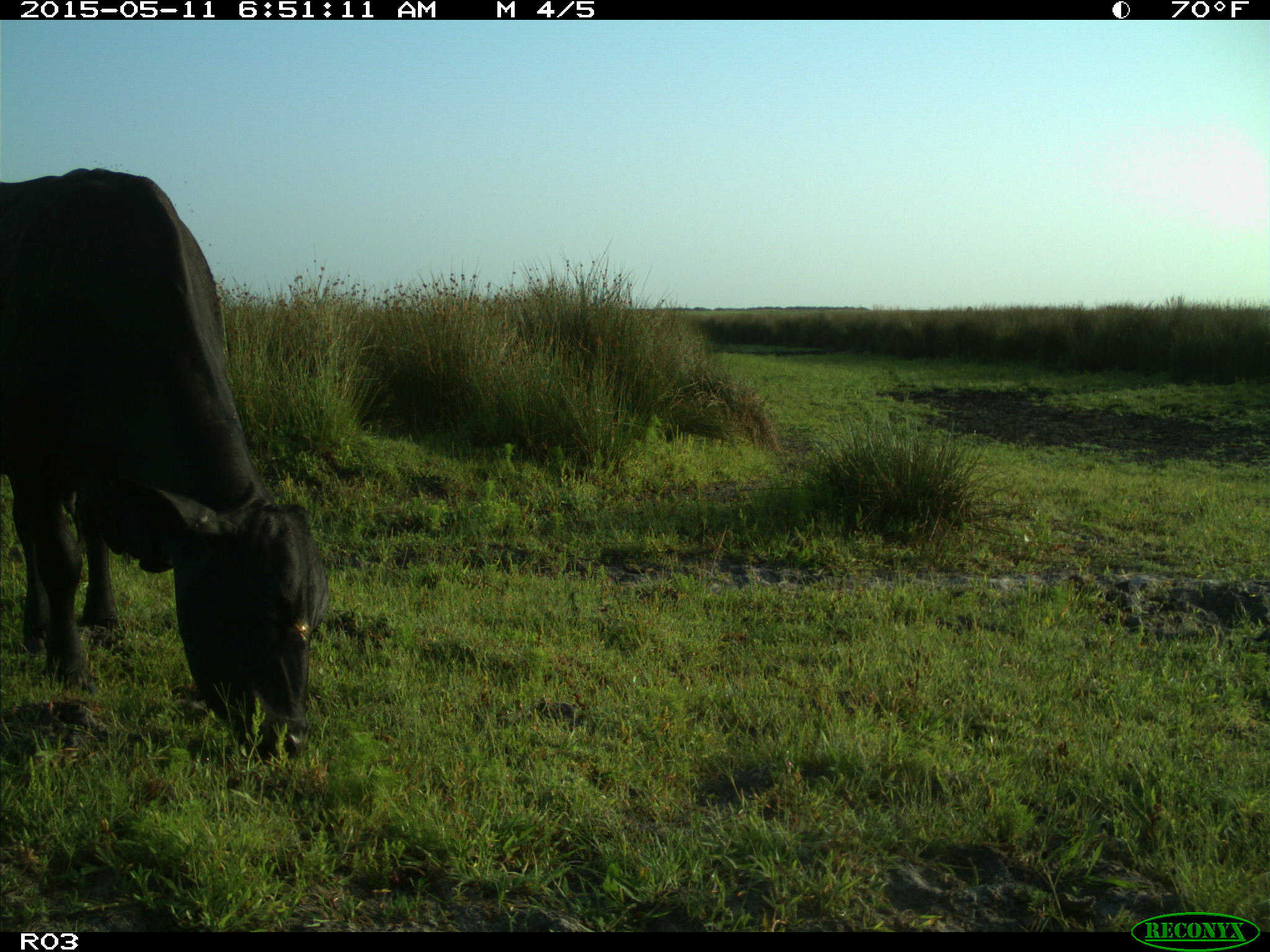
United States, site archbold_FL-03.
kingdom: Animalia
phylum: Chordata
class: Mammalia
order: Artiodactyla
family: Bovidae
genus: Bos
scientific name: Bos taurus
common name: domestic cow